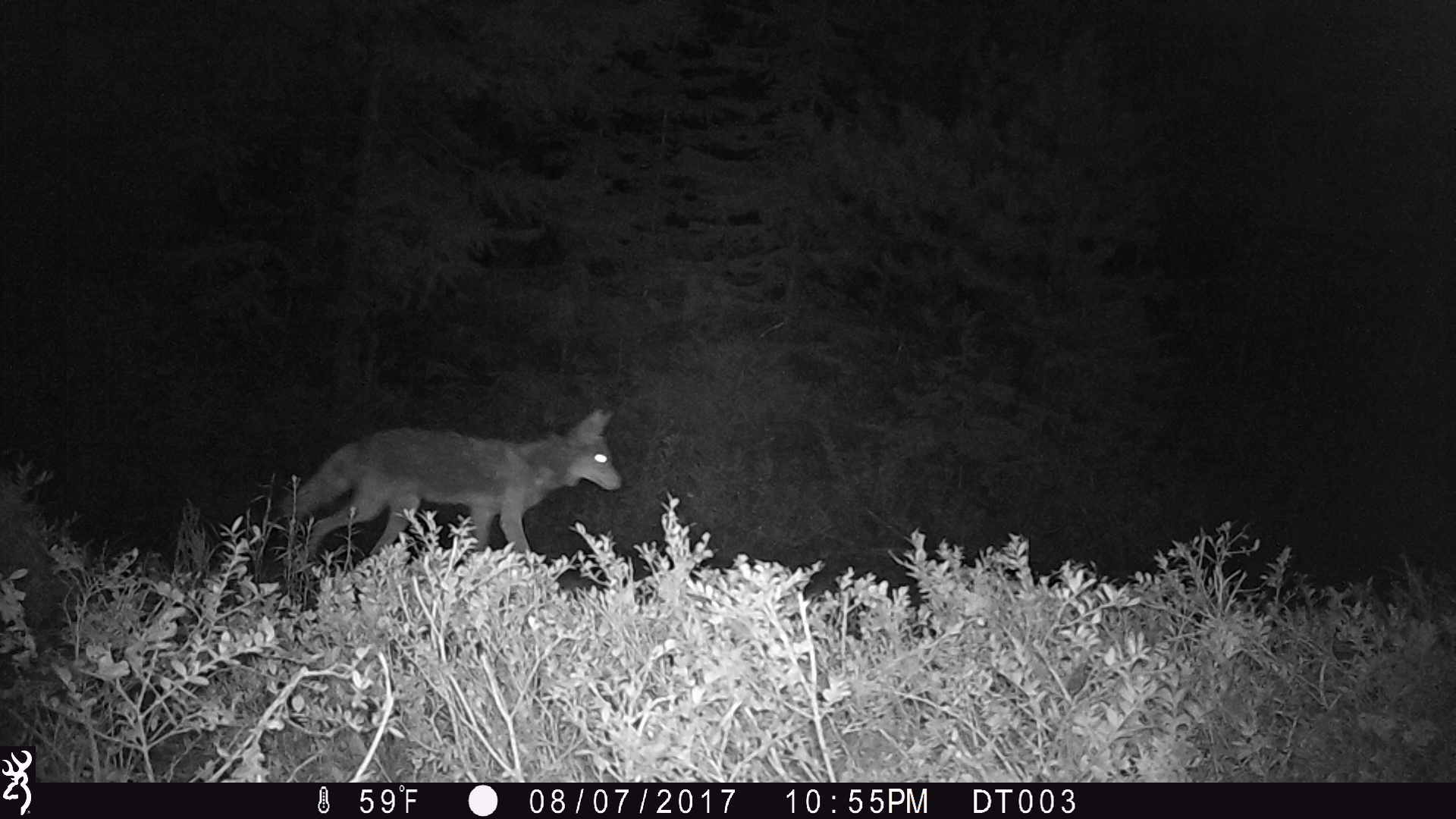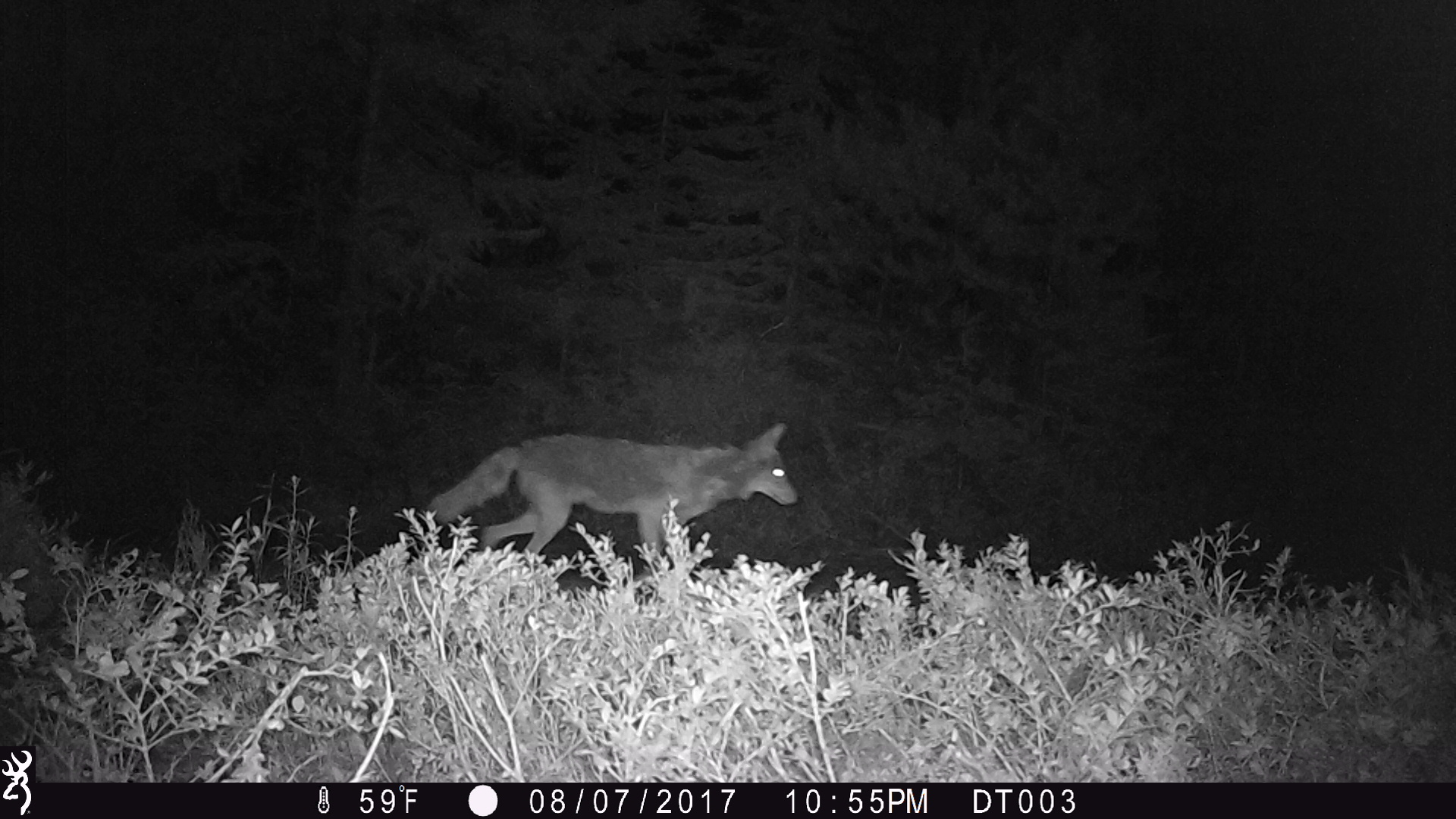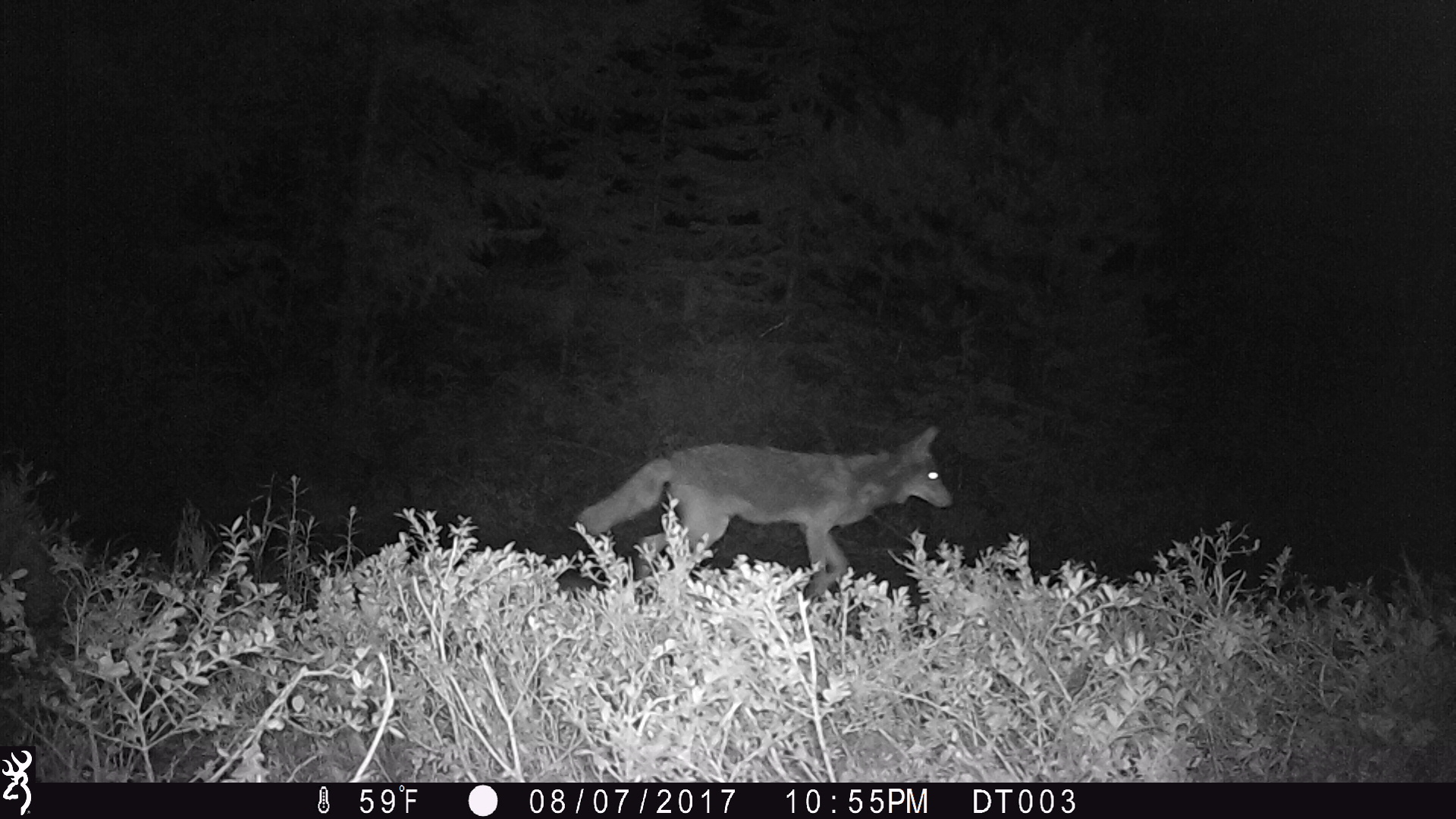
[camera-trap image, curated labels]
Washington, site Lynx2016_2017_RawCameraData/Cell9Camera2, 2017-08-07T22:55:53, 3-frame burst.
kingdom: Animalia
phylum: Chordata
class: Mammalia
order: Carnivora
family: Canidae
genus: Canis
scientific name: Canis latrans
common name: coyote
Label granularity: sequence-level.